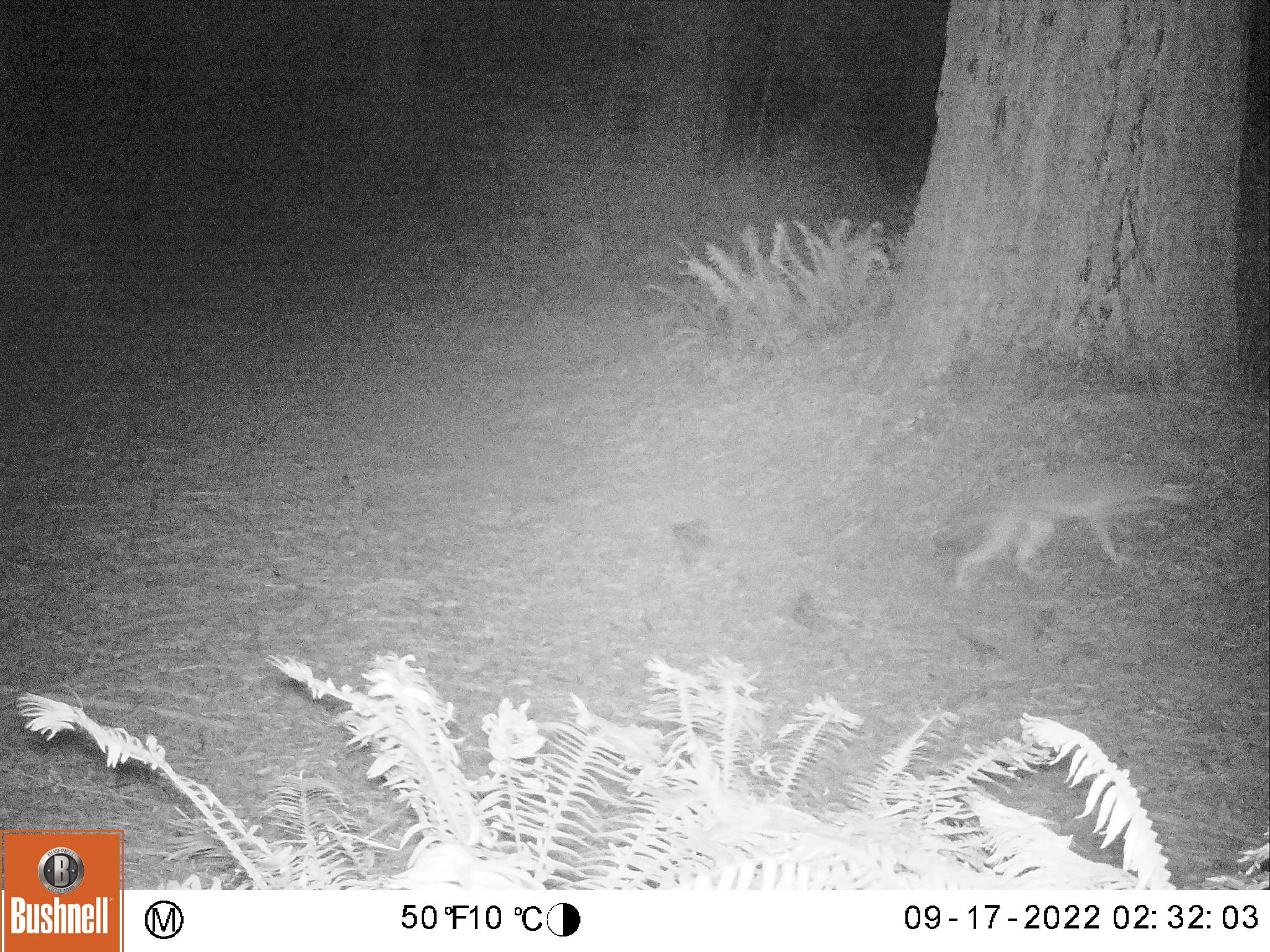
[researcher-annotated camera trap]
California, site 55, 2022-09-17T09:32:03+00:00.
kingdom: Animalia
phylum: Chordata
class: Mammalia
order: Carnivora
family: Canidae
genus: Urocyon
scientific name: Urocyon cinereoargenteus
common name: gray fox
Gray fox (Urocyon cinereoargenteus).